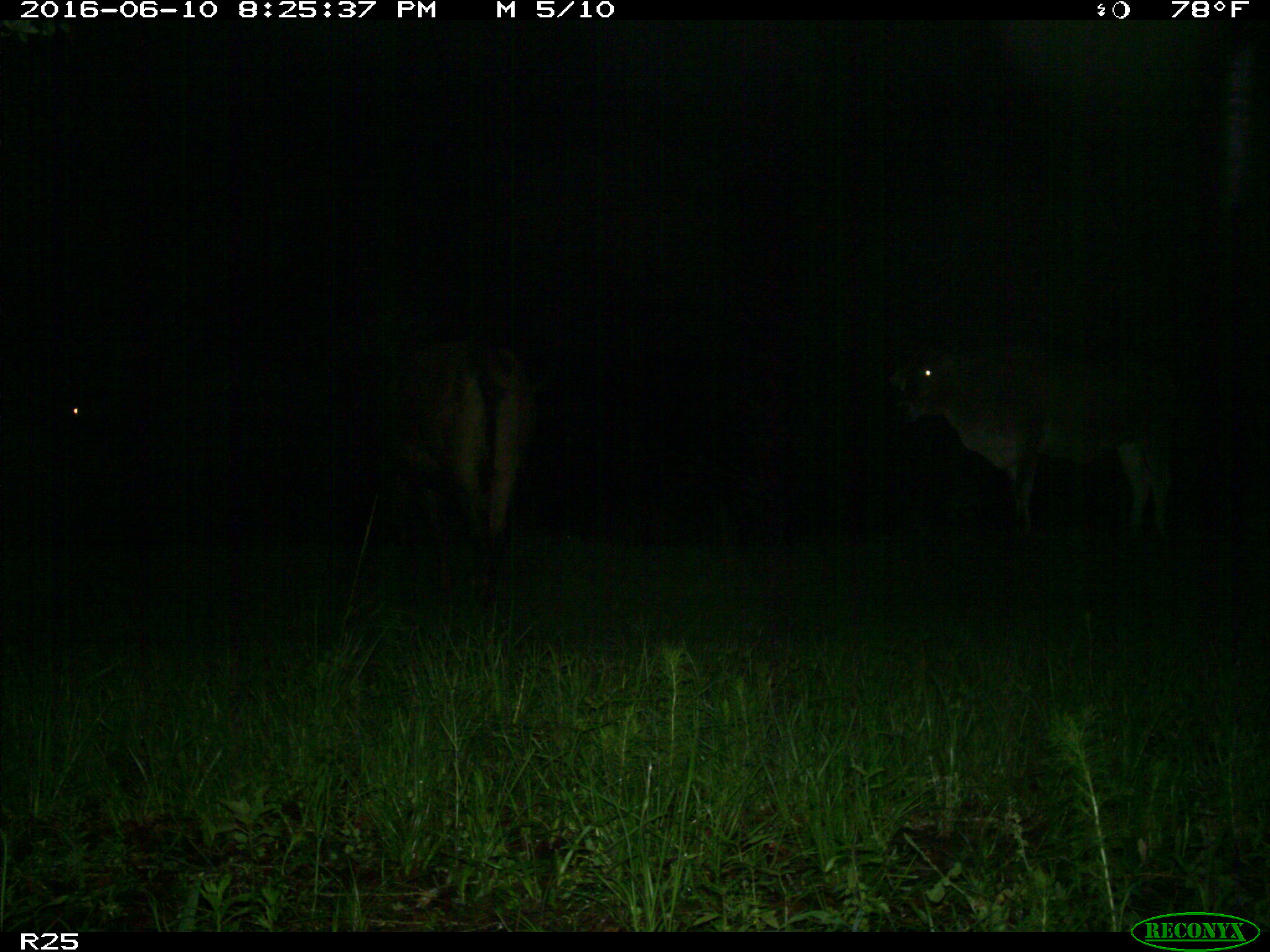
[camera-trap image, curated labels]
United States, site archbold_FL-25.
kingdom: Animalia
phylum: Chordata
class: Mammalia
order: Artiodactyla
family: Bovidae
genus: Bos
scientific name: Bos taurus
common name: domestic cow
Bos taurus (domestic cow).